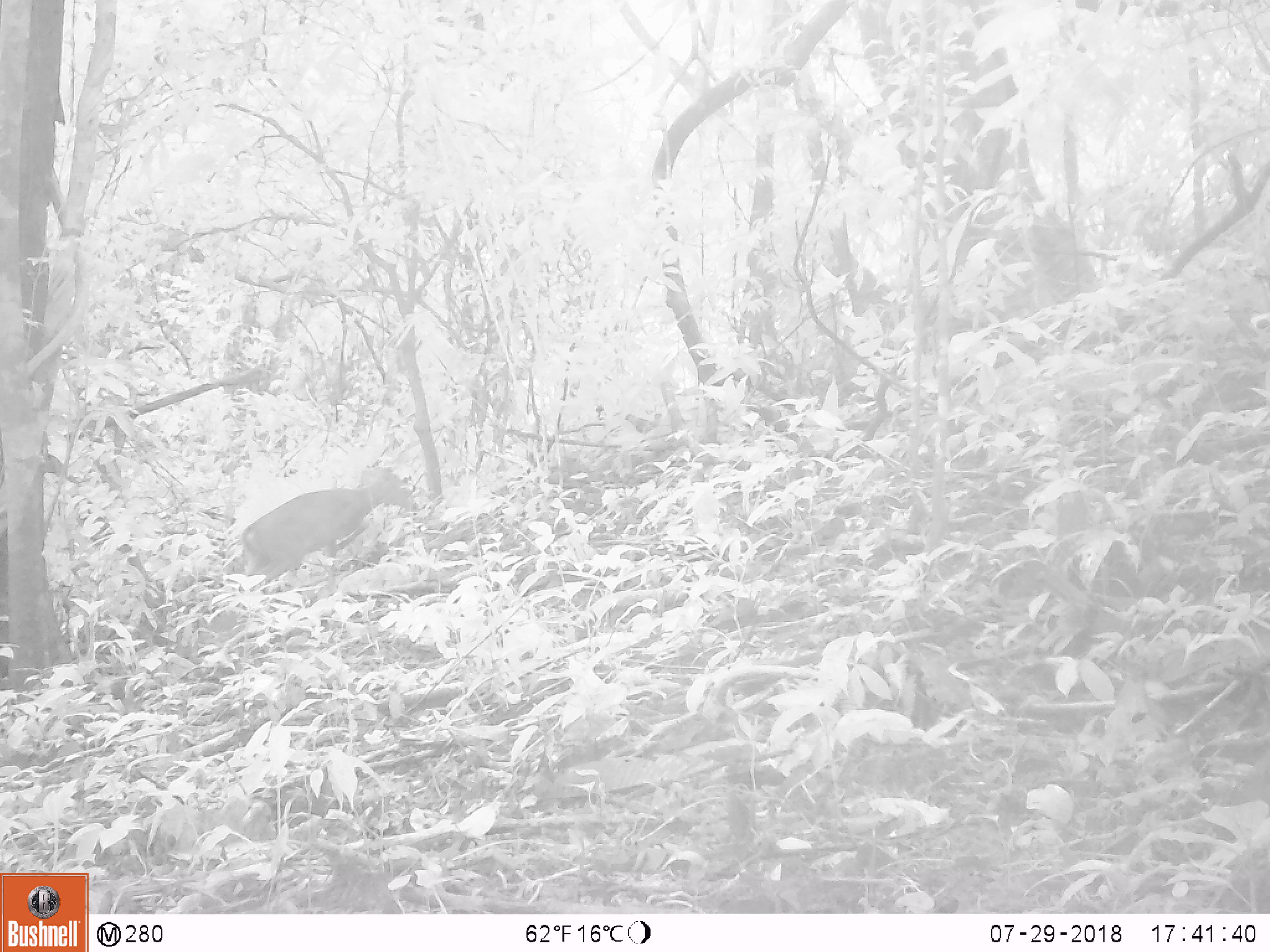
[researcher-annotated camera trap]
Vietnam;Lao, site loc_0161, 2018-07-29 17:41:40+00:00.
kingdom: Animalia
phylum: Chordata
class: Mammalia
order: Artiodactyla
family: Cervidae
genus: Muntiacus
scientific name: Muntiacus vuquangensis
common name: large-antlered muntjac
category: large antlered muntjac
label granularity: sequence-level